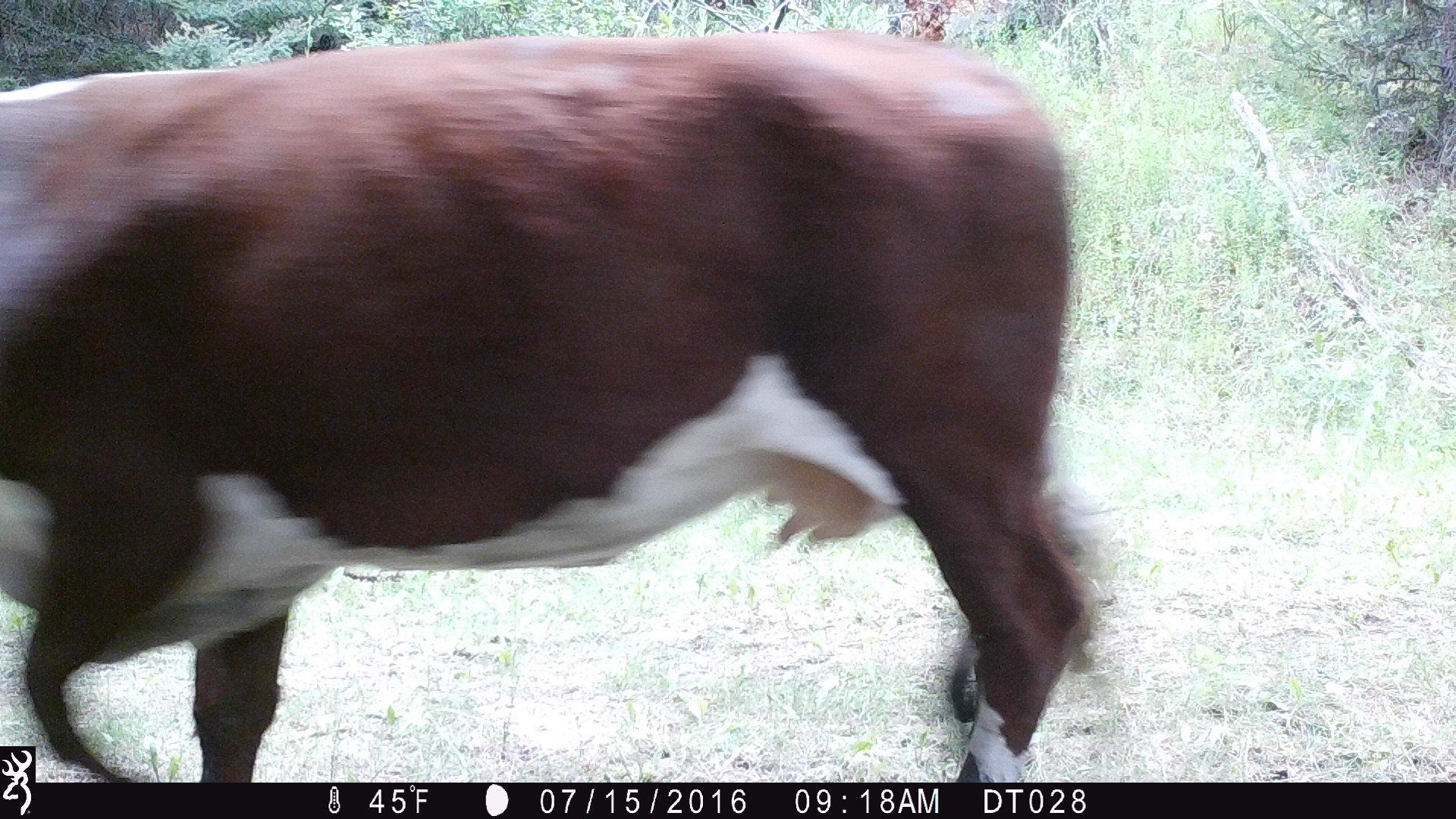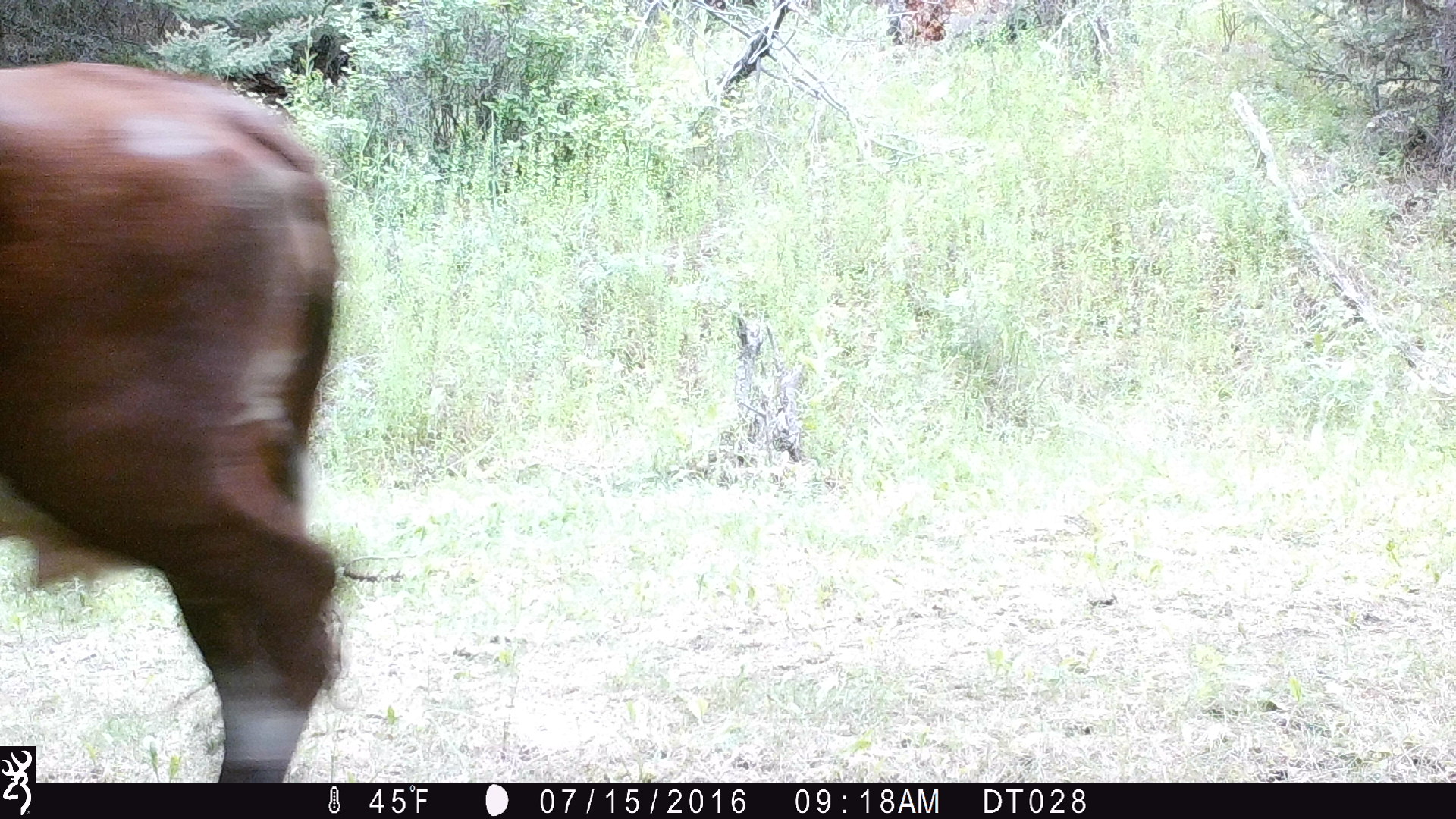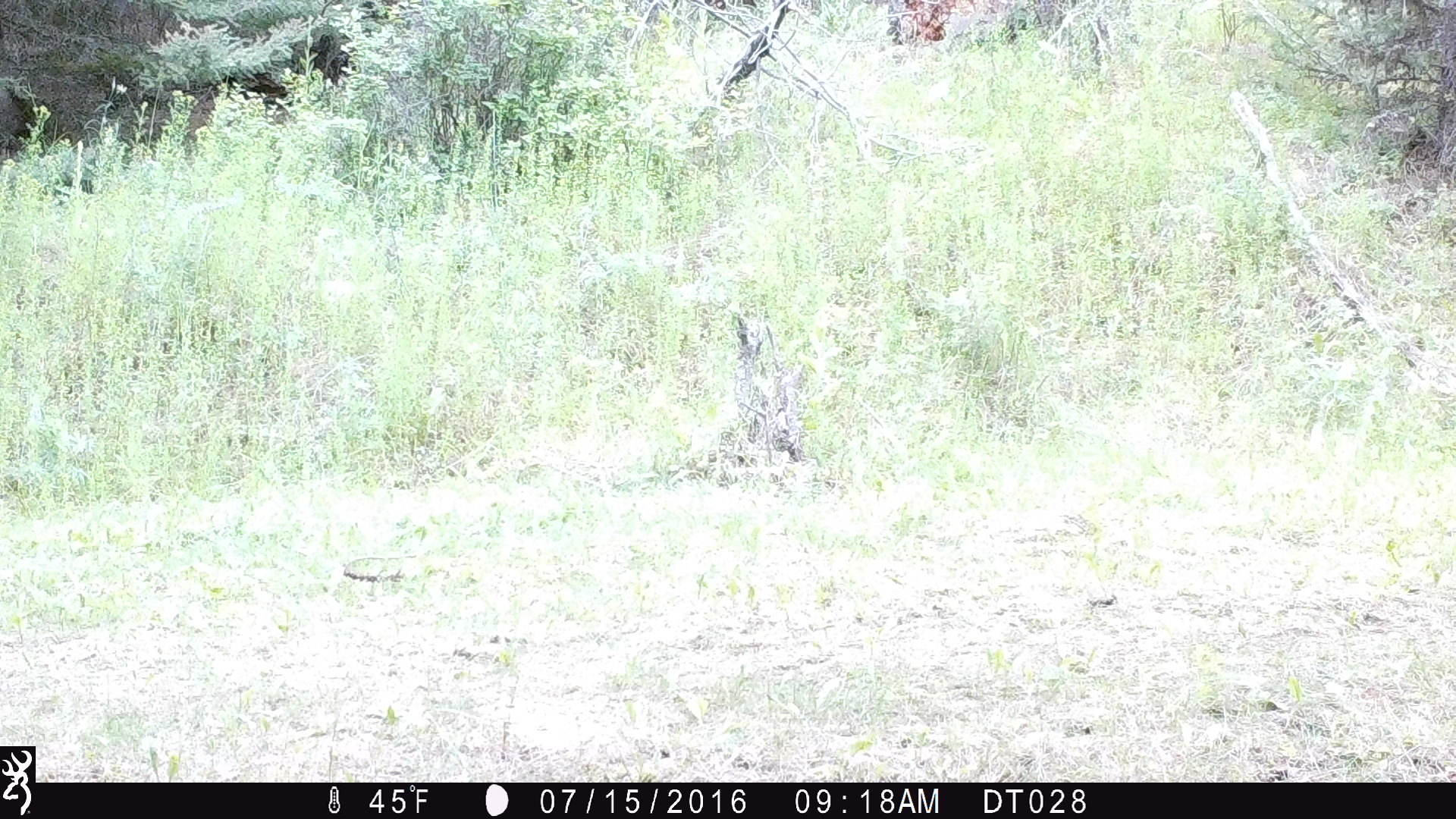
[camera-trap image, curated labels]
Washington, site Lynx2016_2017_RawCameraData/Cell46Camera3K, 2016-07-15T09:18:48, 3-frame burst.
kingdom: Animalia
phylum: Chordata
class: Mammalia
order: Artiodactyla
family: Bovidae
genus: Bos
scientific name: Bos taurus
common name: domestic cattle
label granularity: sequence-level